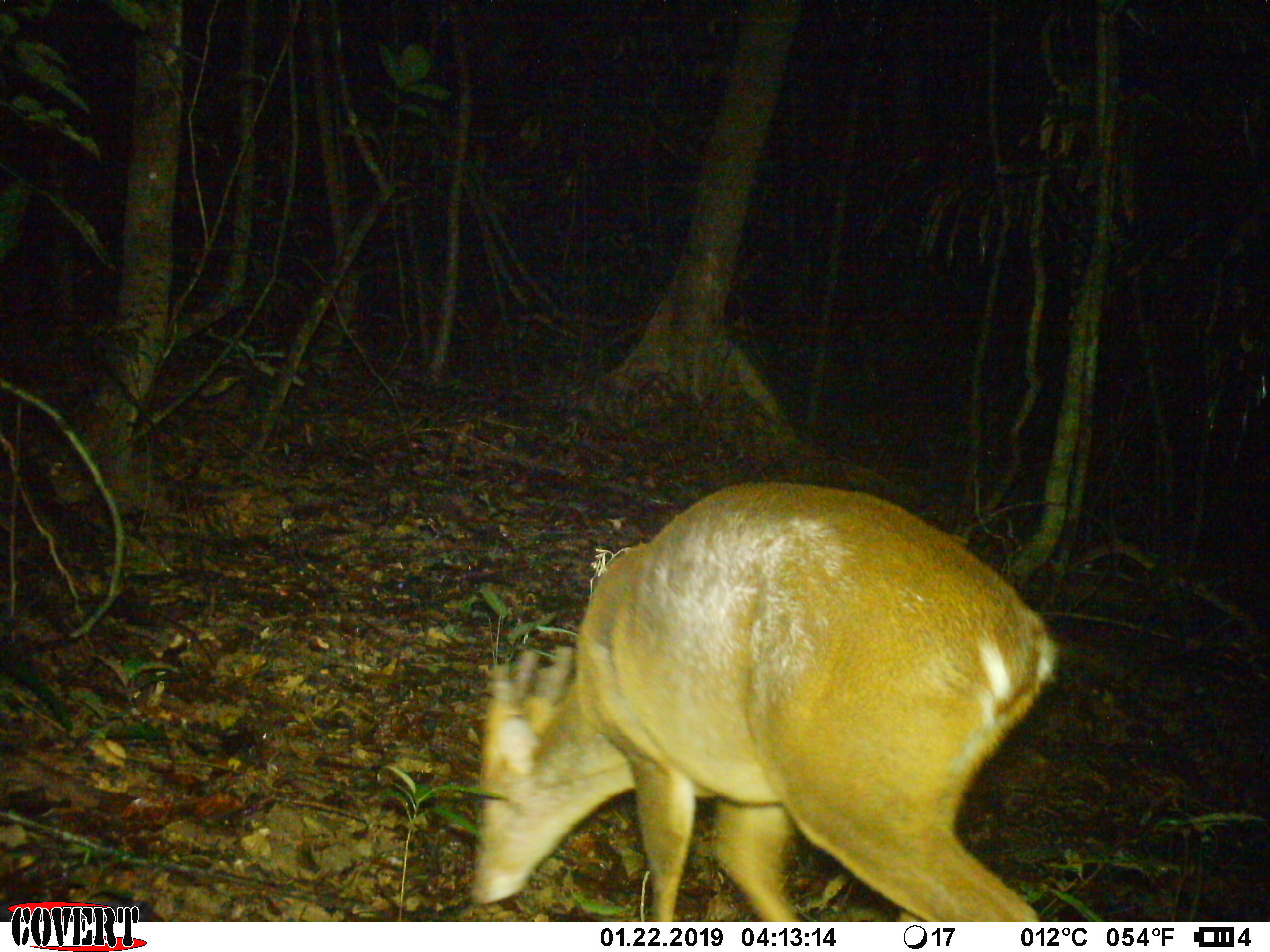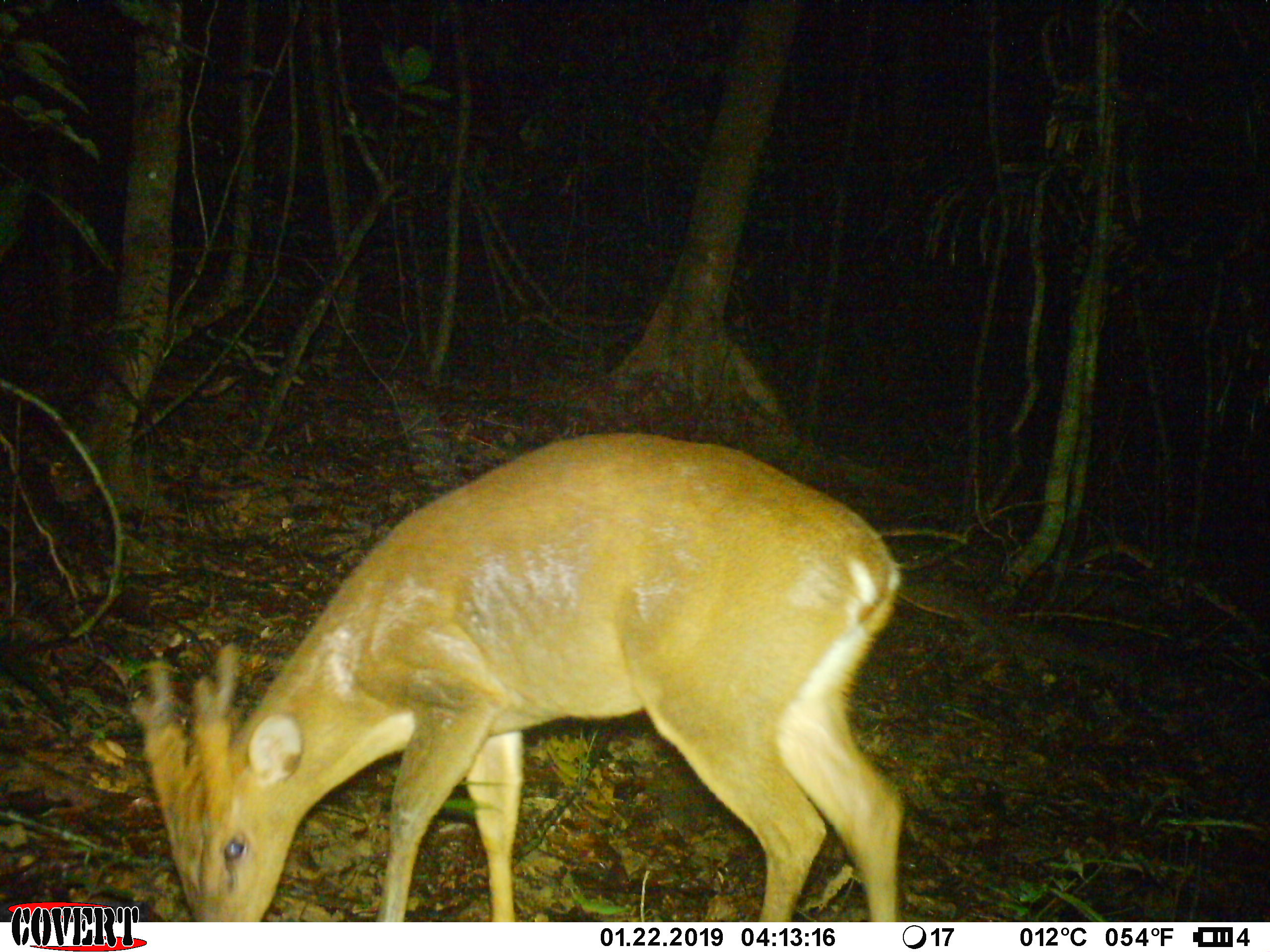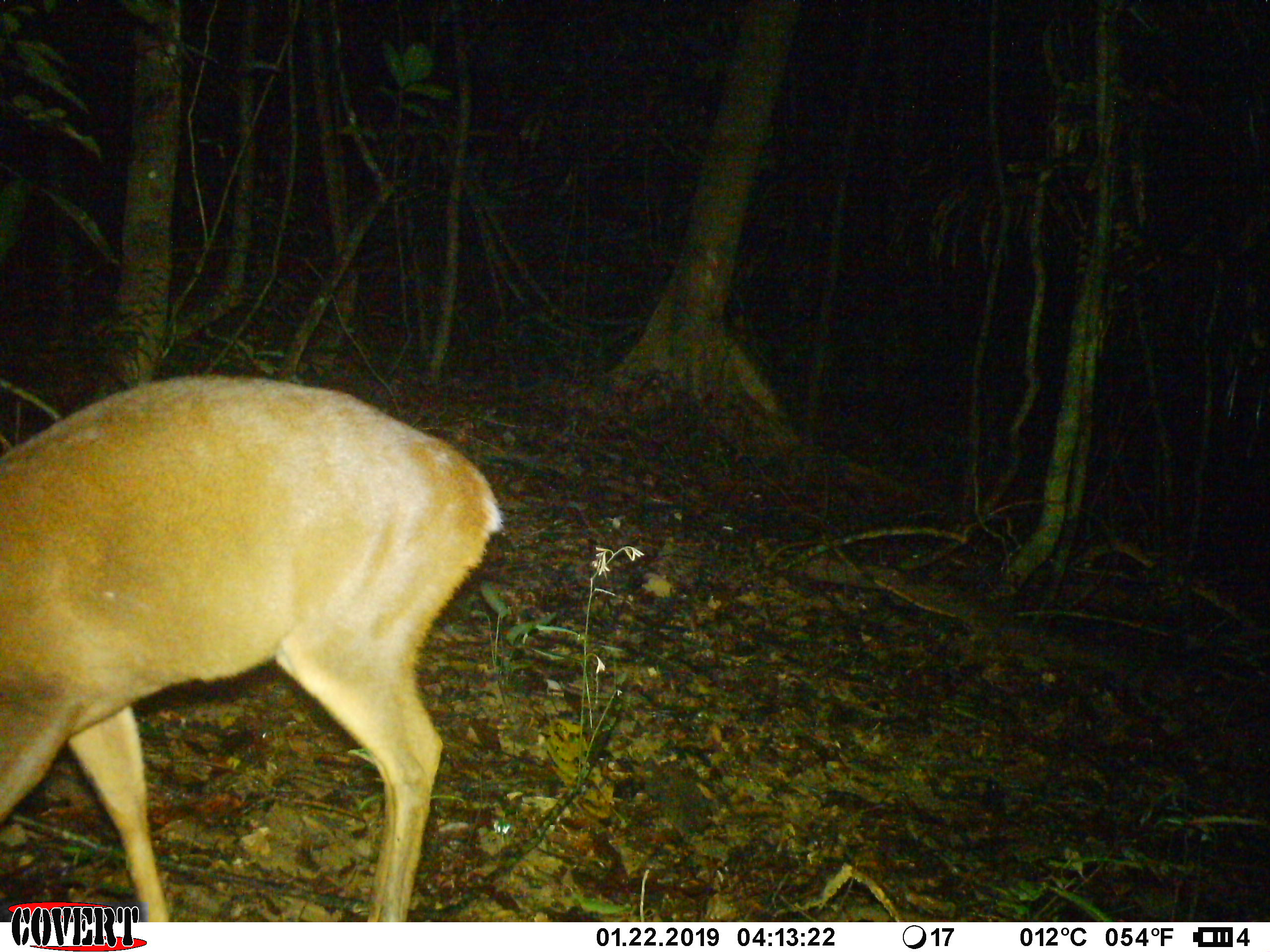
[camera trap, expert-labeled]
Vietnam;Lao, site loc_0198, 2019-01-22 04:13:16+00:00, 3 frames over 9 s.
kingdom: Animalia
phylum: Chordata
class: Mammalia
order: Artiodactyla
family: Cervidae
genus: Muntiacus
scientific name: Muntiacus vuquangensis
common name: large-antlered muntjac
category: large antlered muntjac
Large antlered muntjac (large-antlered muntjac) (Muntiacus vuquangensis). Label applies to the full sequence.